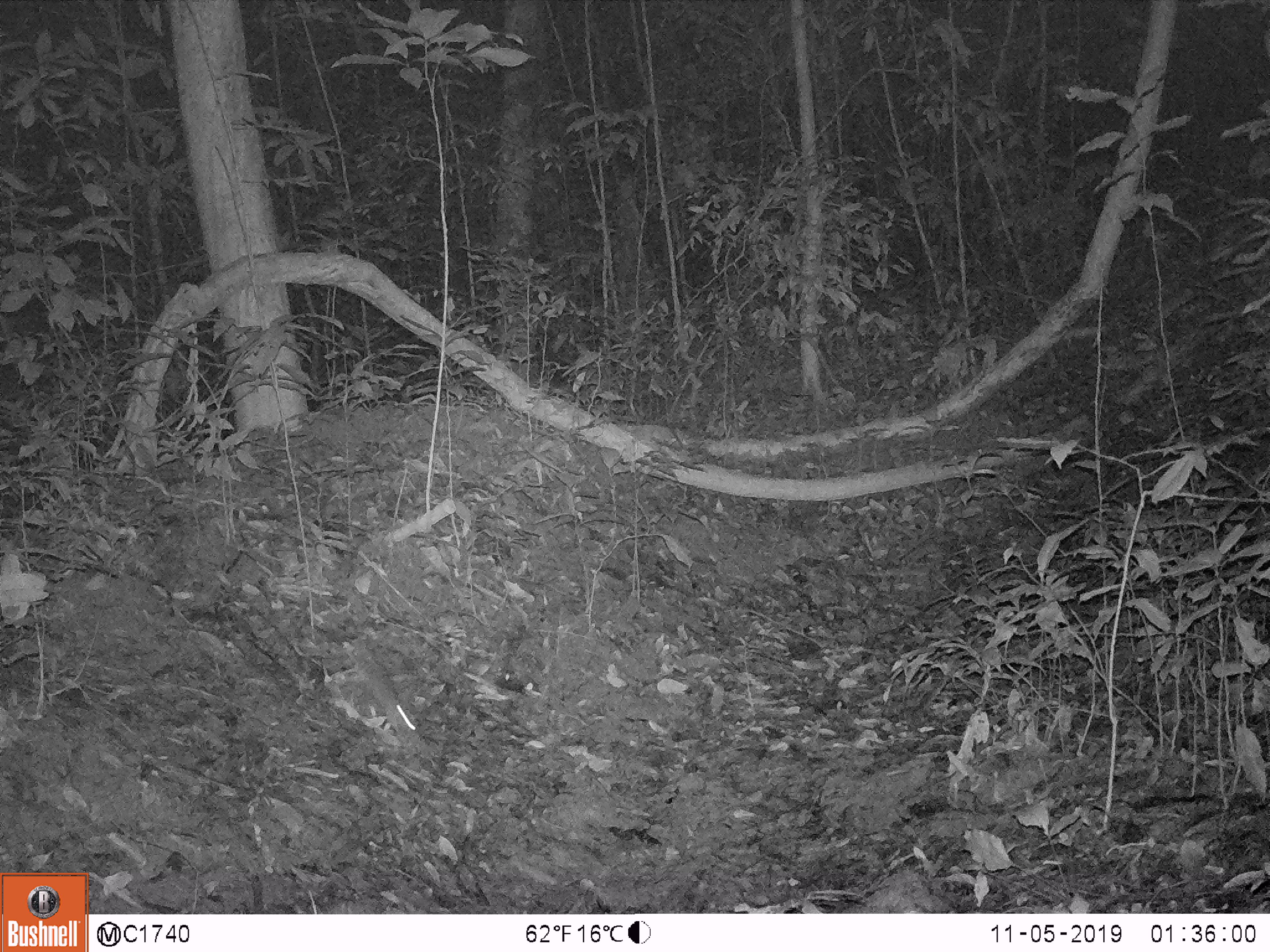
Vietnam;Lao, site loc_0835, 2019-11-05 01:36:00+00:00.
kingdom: Animalia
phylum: Chordata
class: Mammalia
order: Rodentia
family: Muridae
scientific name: Muridae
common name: old-world mice and rats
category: unidentified murid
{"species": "unidentified murid (old-world mice and rats) (Muridae)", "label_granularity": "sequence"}